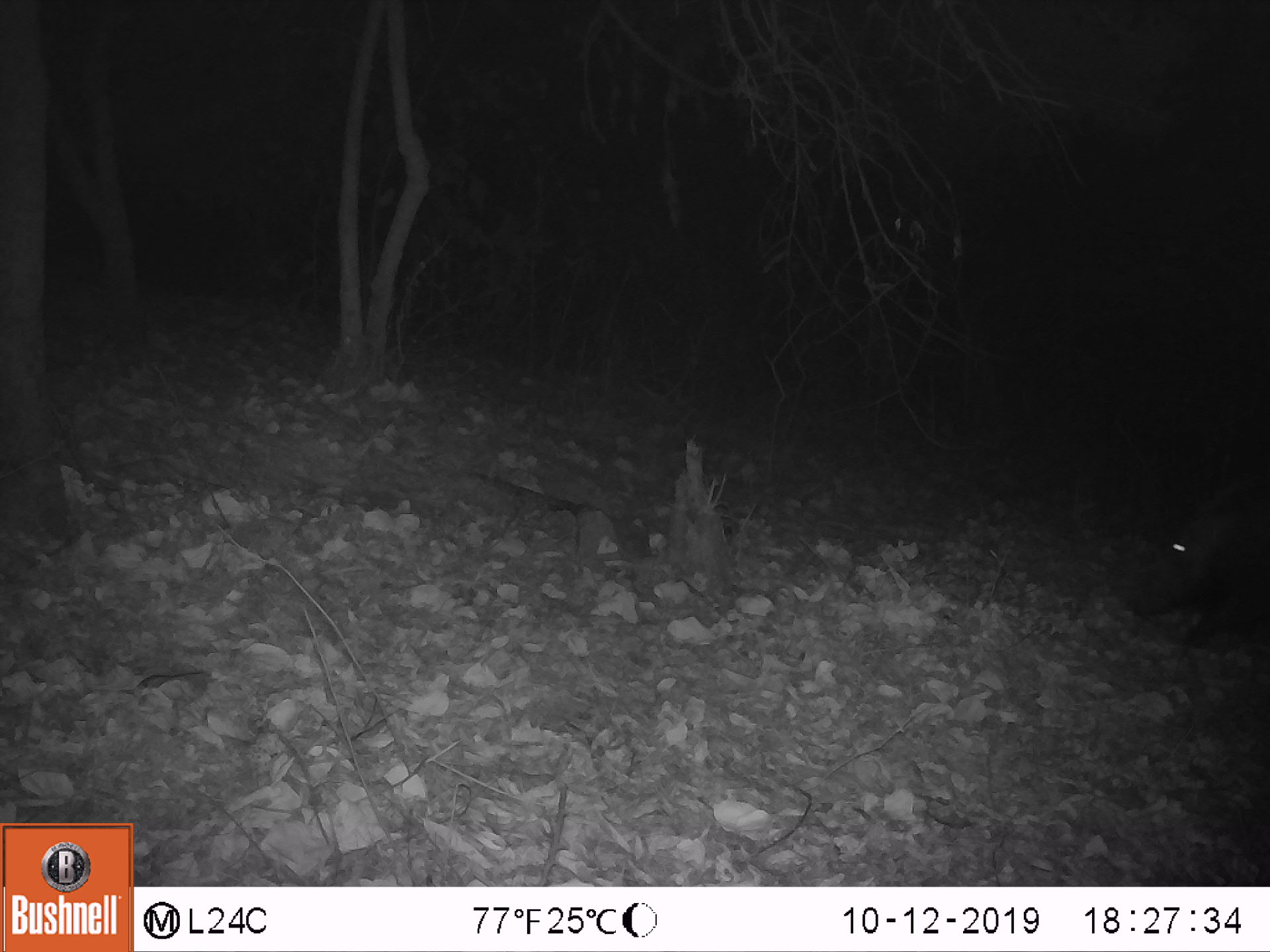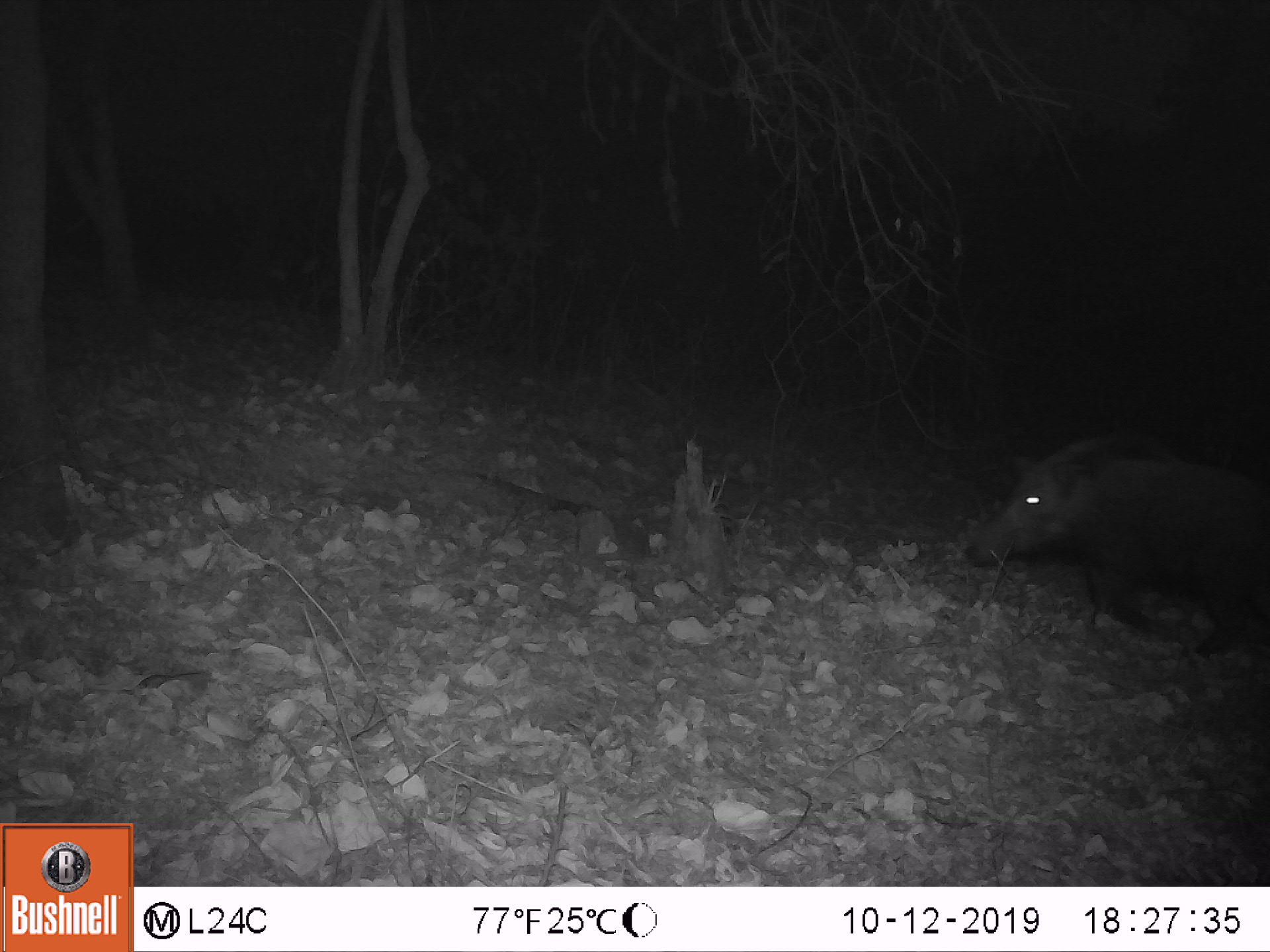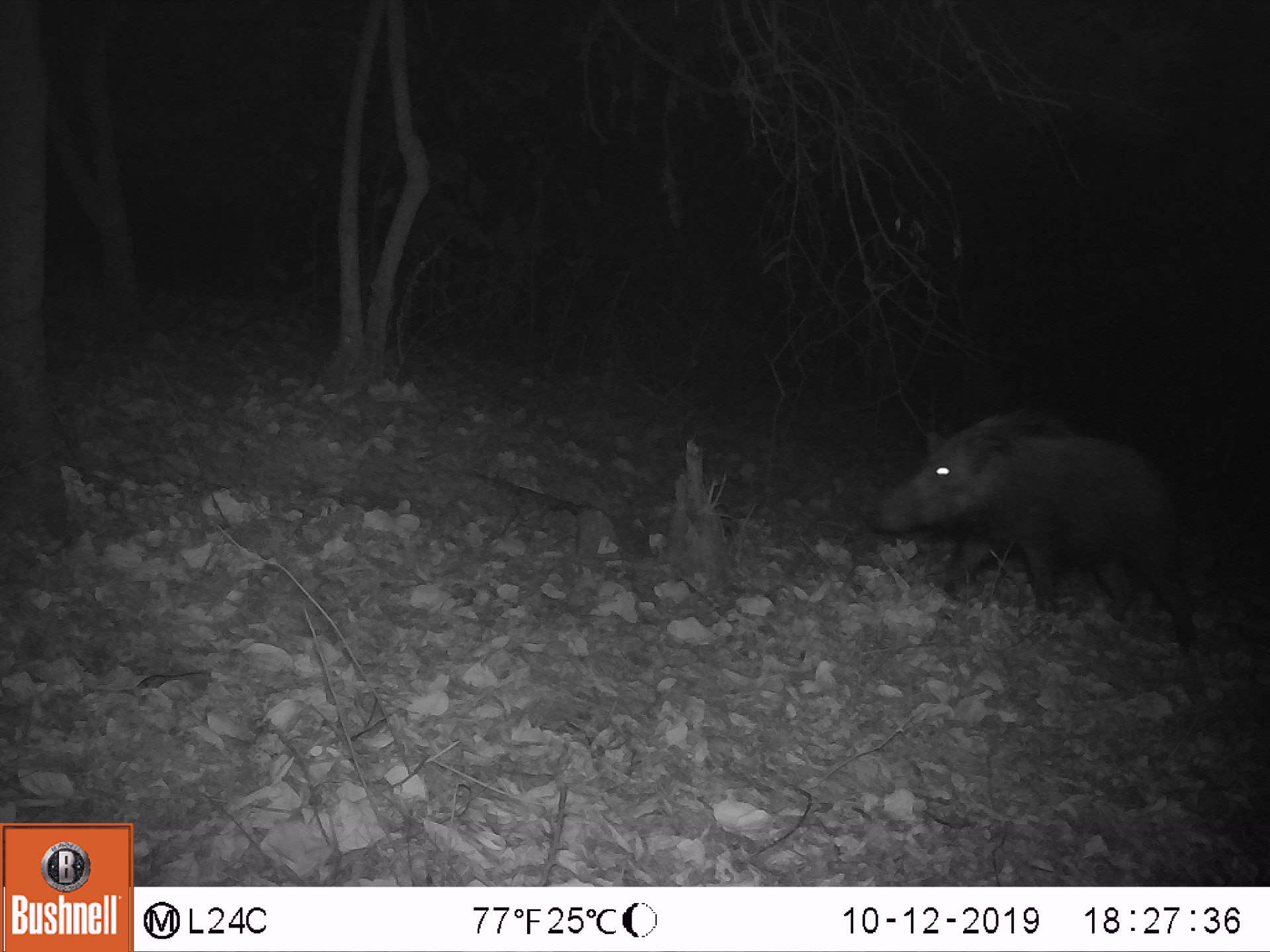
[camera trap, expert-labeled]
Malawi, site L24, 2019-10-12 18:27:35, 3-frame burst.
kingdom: Animalia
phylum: Chordata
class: Mammalia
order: Artiodactyla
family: Suidae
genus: Potamochoerus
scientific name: Potamochoerus larvatus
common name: bushpig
Bushpig (Potamochoerus larvatus), count 1.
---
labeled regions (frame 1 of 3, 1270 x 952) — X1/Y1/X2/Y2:
bushpig: 1123/451/1256/662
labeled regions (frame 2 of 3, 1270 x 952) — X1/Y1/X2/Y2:
bushpig: 963/422/1263/641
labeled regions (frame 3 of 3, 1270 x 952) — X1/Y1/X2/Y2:
bushpig: 864/397/1199/655